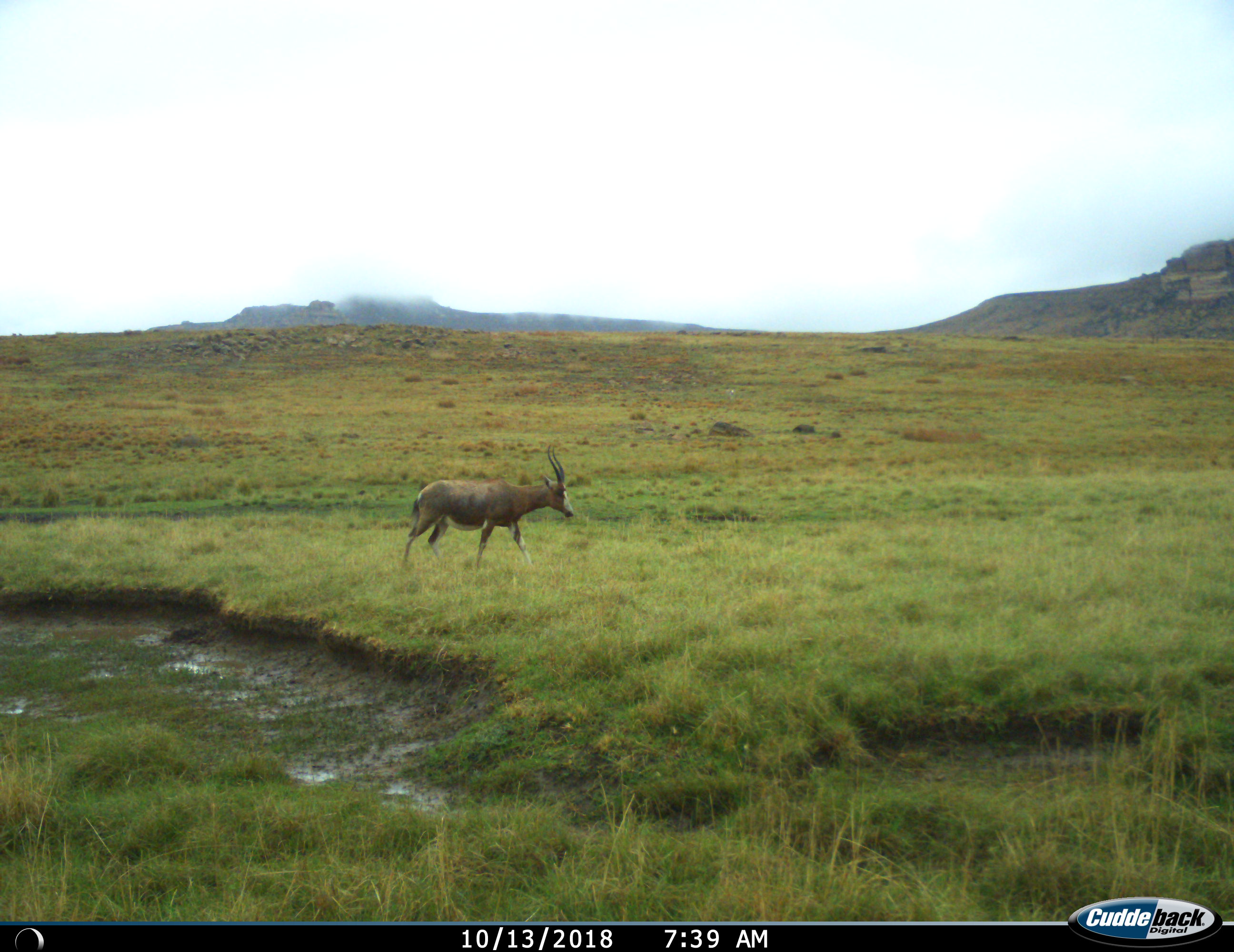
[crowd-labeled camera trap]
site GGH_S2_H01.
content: unidentified animal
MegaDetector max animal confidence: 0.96